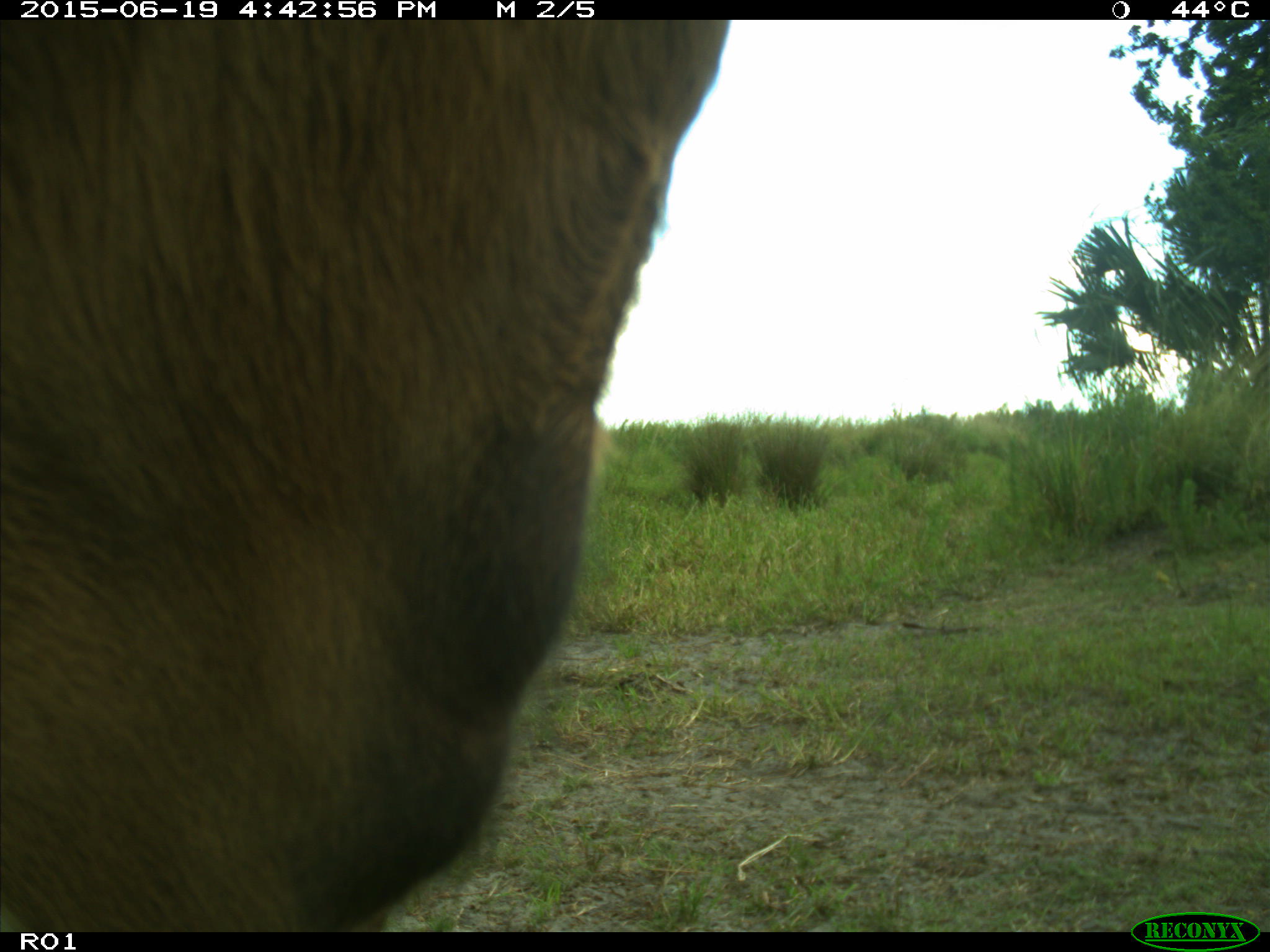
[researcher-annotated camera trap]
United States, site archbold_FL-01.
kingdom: Animalia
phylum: Chordata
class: Mammalia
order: Artiodactyla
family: Bovidae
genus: Bos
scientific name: Bos taurus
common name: domestic cow